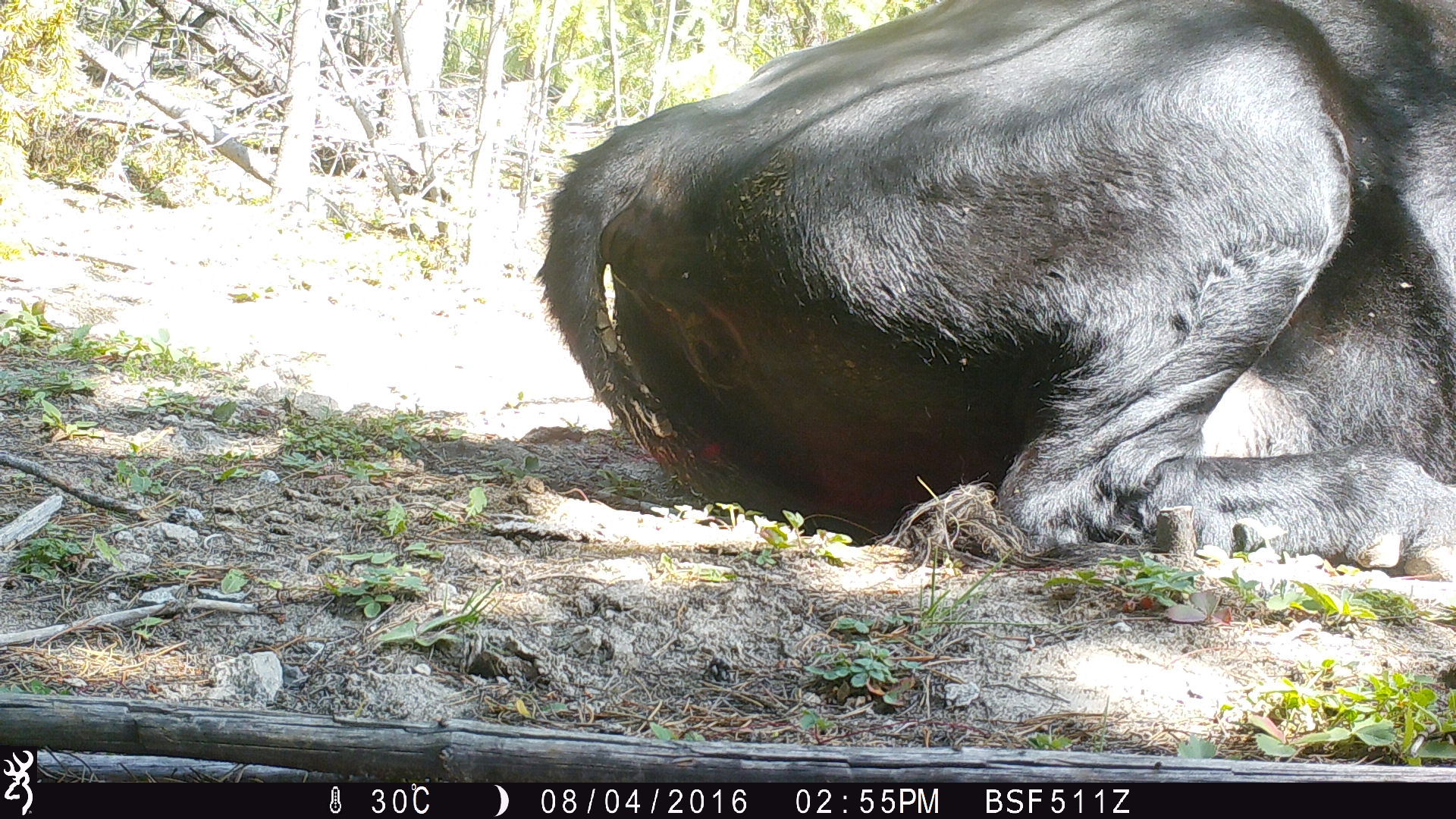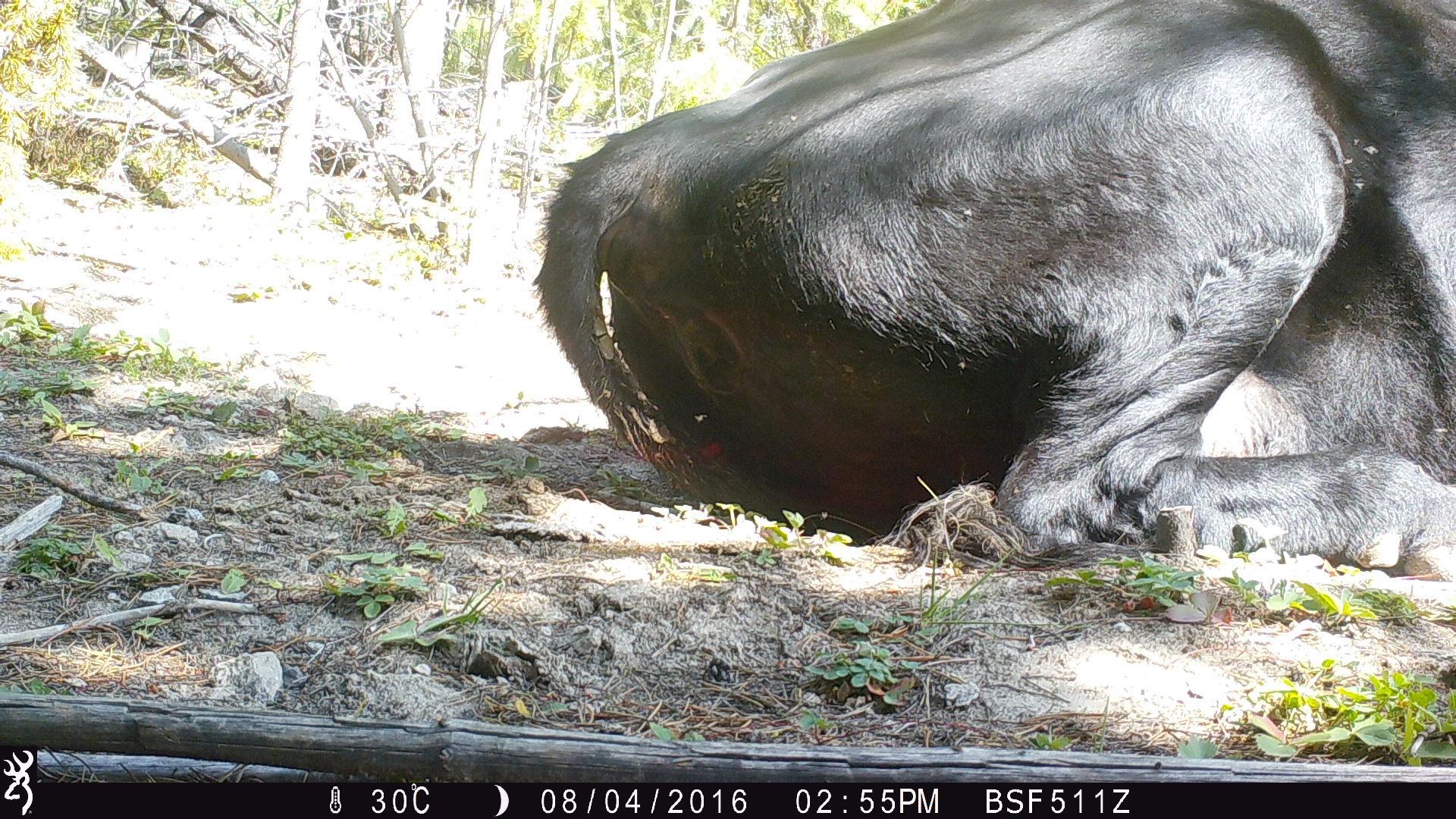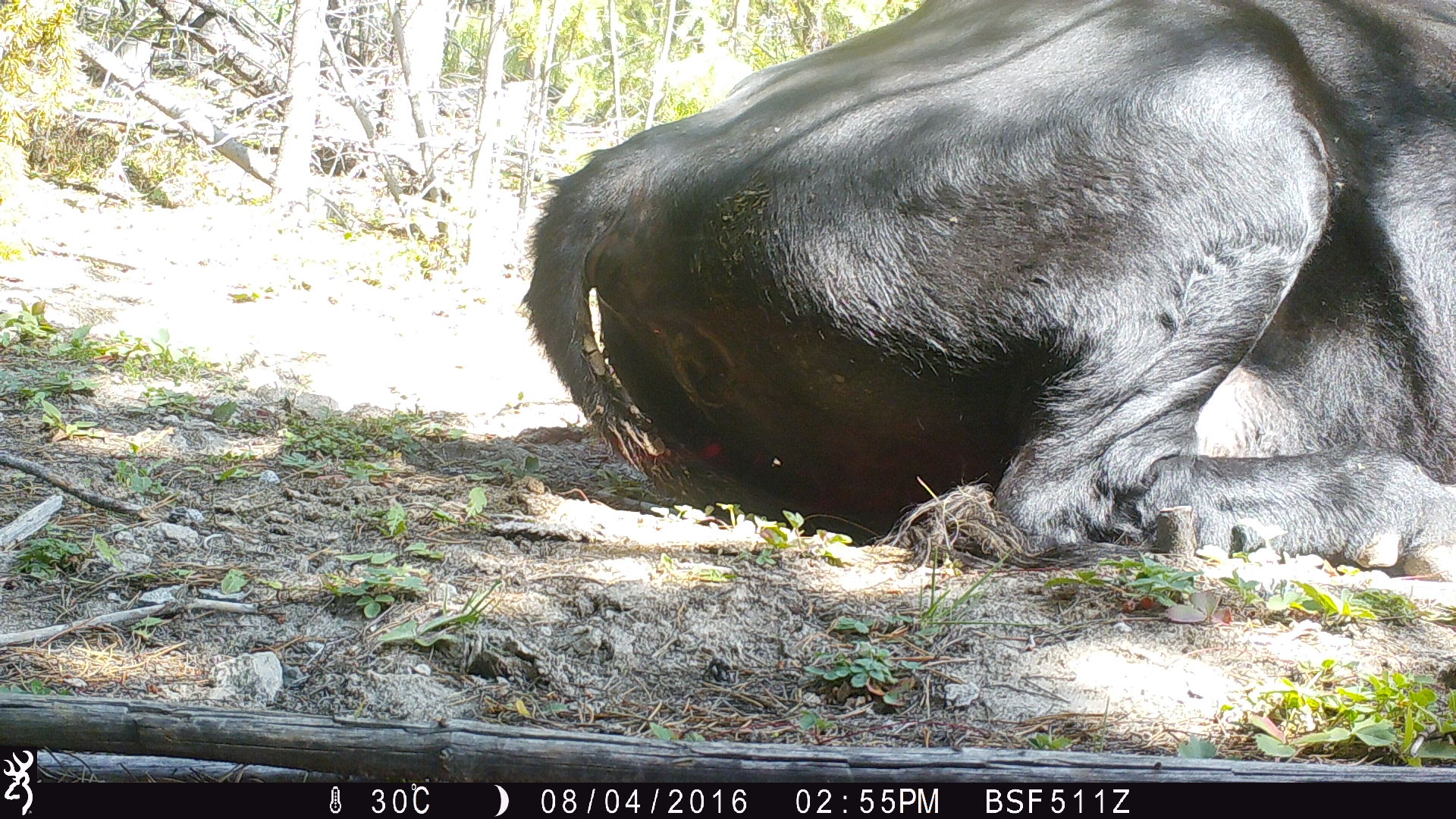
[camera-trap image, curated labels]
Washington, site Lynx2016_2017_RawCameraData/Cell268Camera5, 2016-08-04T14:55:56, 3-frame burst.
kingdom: Animalia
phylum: Chordata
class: Mammalia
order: Artiodactyla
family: Bovidae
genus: Bos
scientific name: Bos taurus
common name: domestic cattle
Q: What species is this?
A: Domestic cattle (Bos taurus).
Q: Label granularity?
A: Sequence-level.